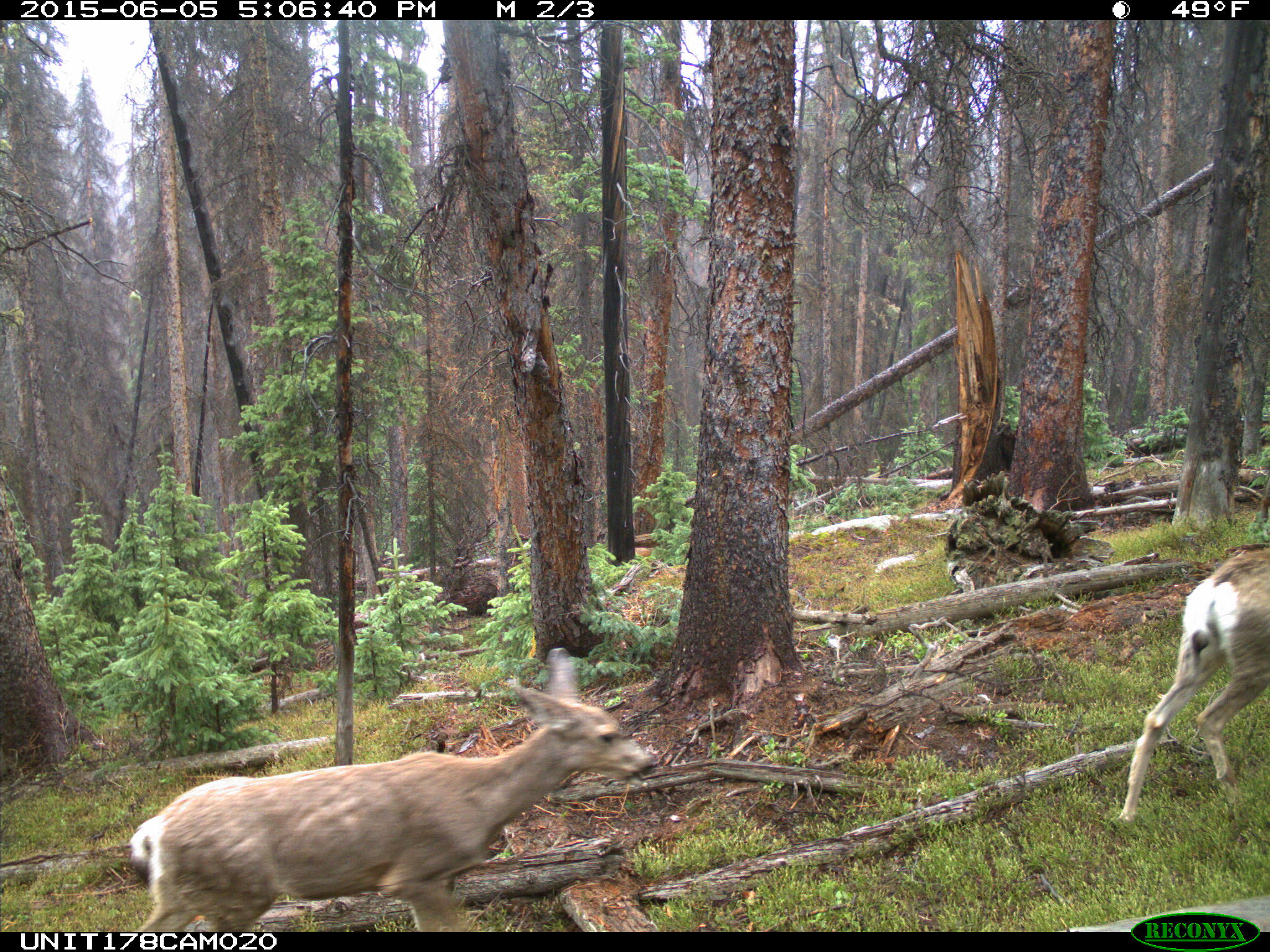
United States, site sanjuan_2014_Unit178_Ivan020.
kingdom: Animalia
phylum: Chordata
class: Mammalia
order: Artiodactyla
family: Cervidae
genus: Odocoileus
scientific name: Odocoileus hemionus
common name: mule deer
Odocoileus hemionus (mule deer).